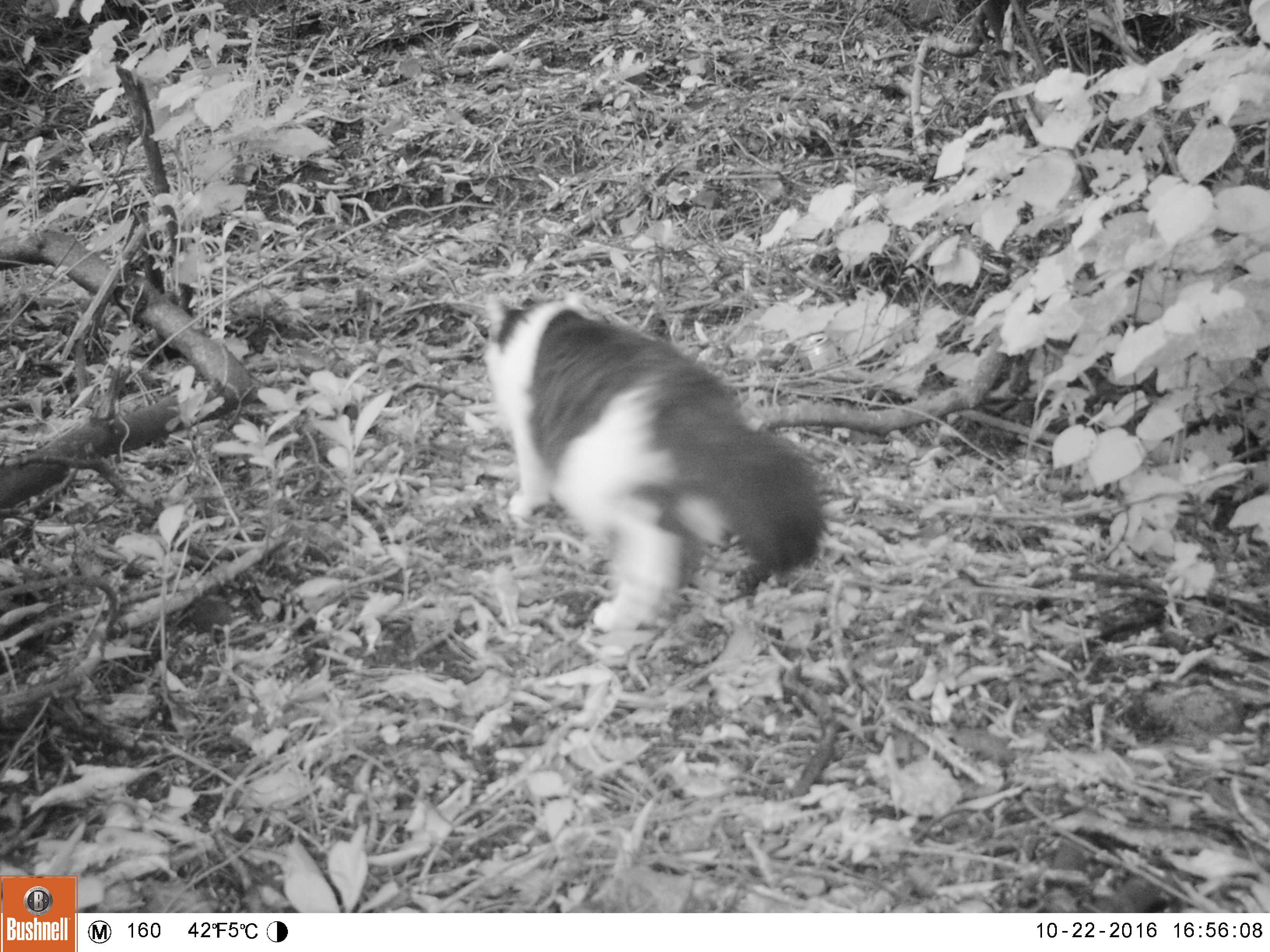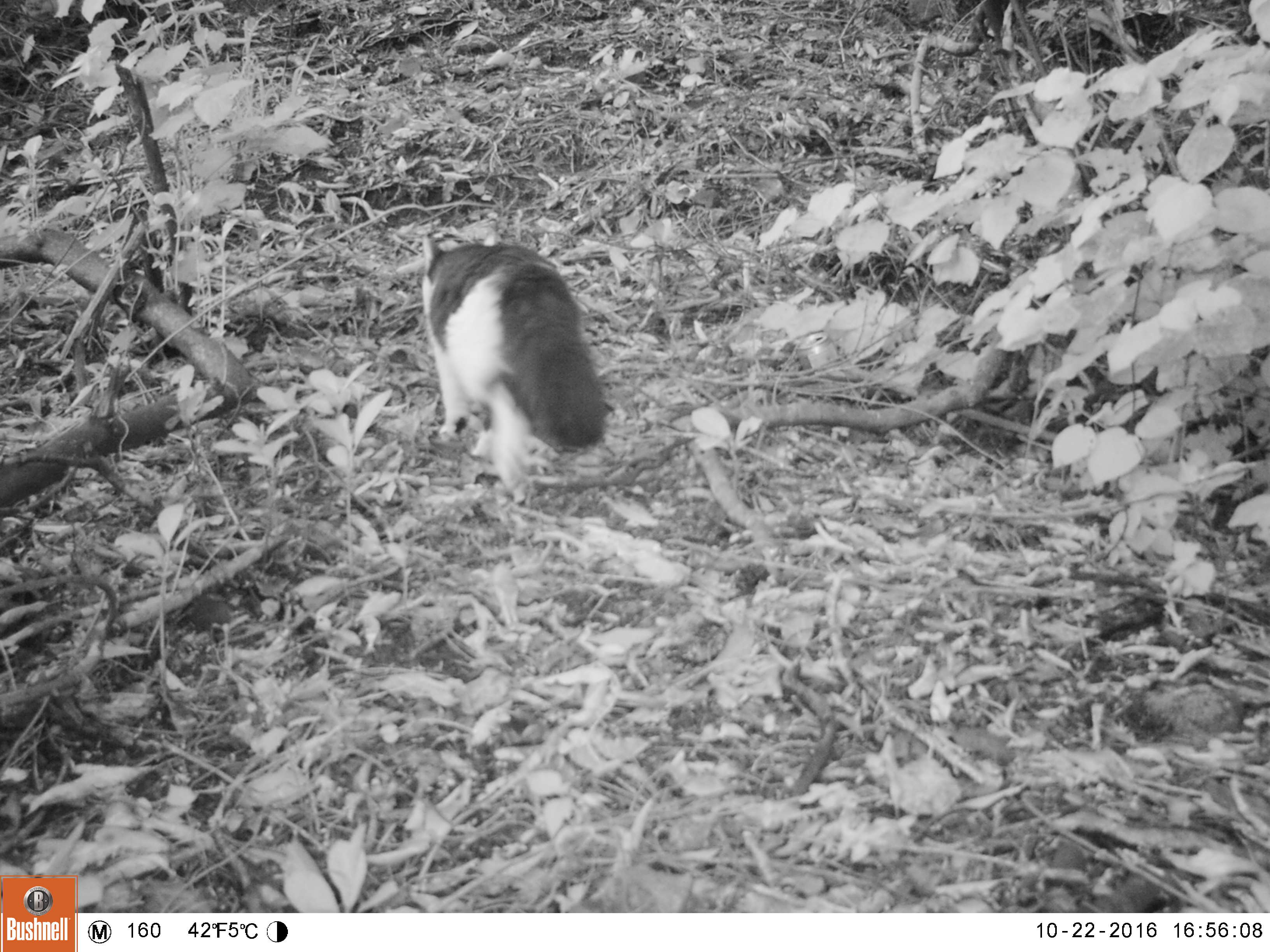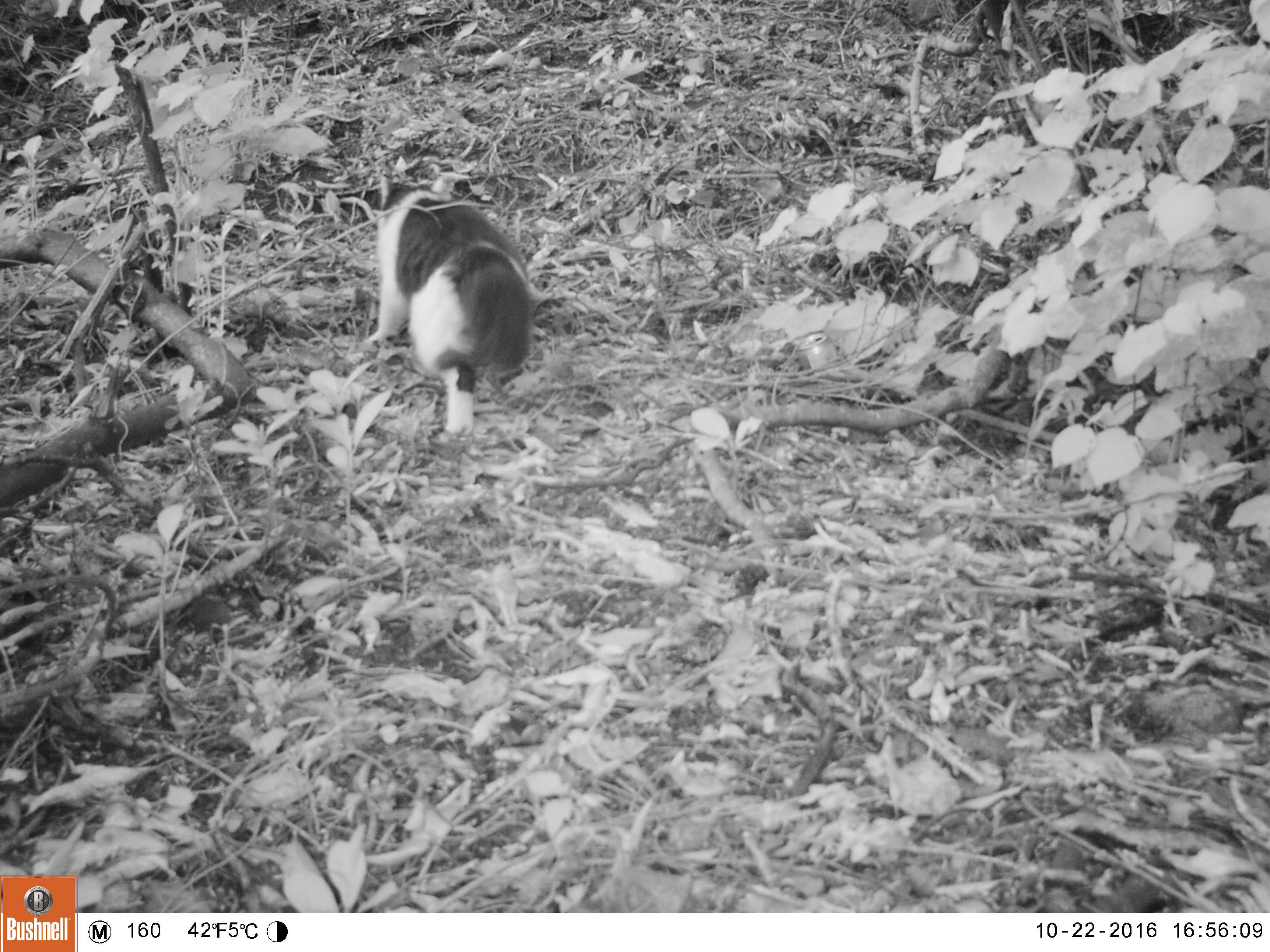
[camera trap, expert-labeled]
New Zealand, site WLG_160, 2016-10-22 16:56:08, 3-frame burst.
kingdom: Animalia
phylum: Chordata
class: Mammalia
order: Carnivora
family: Felidae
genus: Felis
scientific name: Felis catus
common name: domestic cat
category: cat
Cat (domestic cat) (Felis catus).